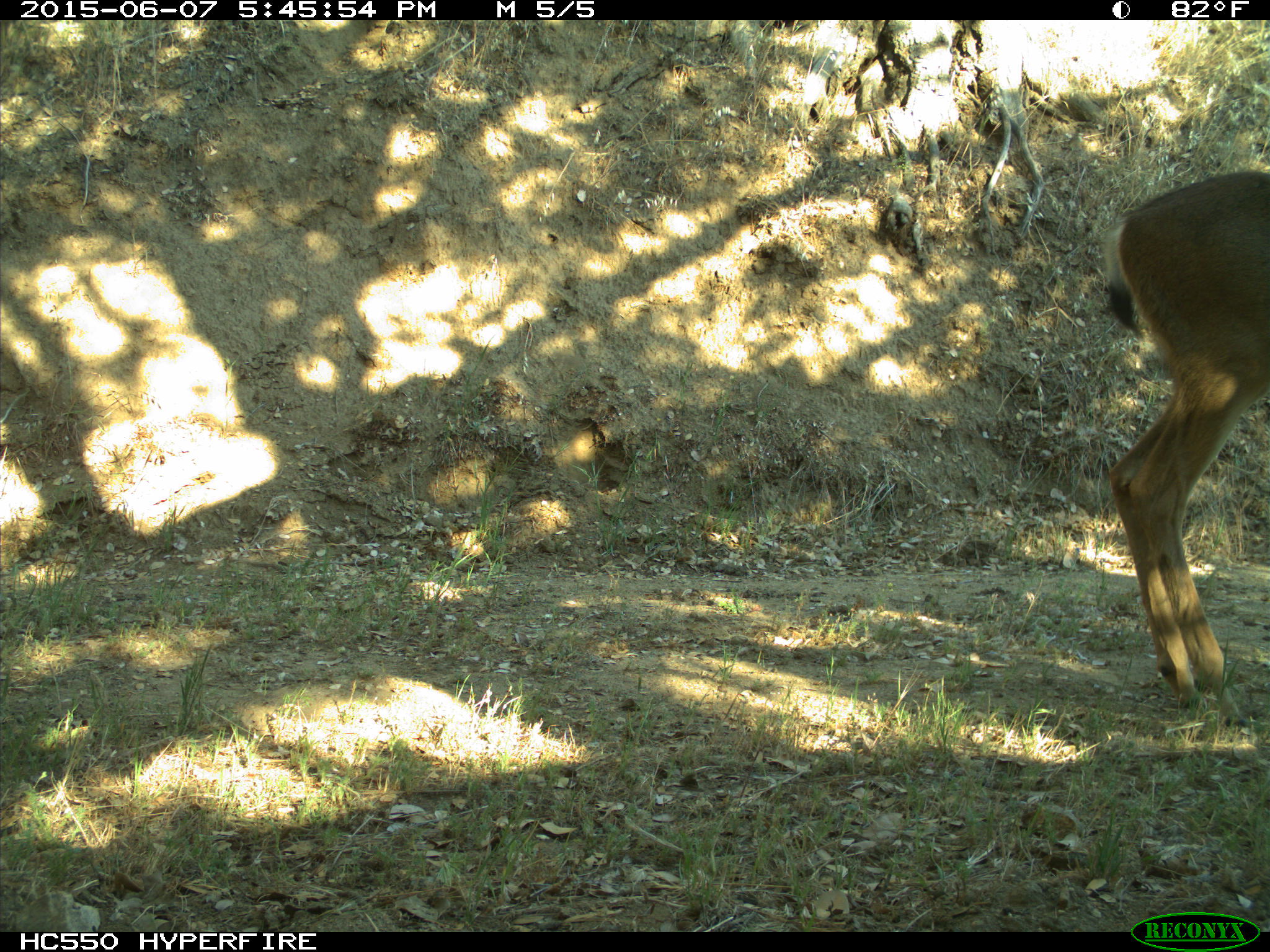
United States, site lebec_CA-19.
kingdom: Animalia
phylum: Chordata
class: Mammalia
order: Artiodactyla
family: Cervidae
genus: Odocoileus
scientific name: Odocoileus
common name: deer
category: unidentified deer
Unidentified deer (deer) (Odocoileus).